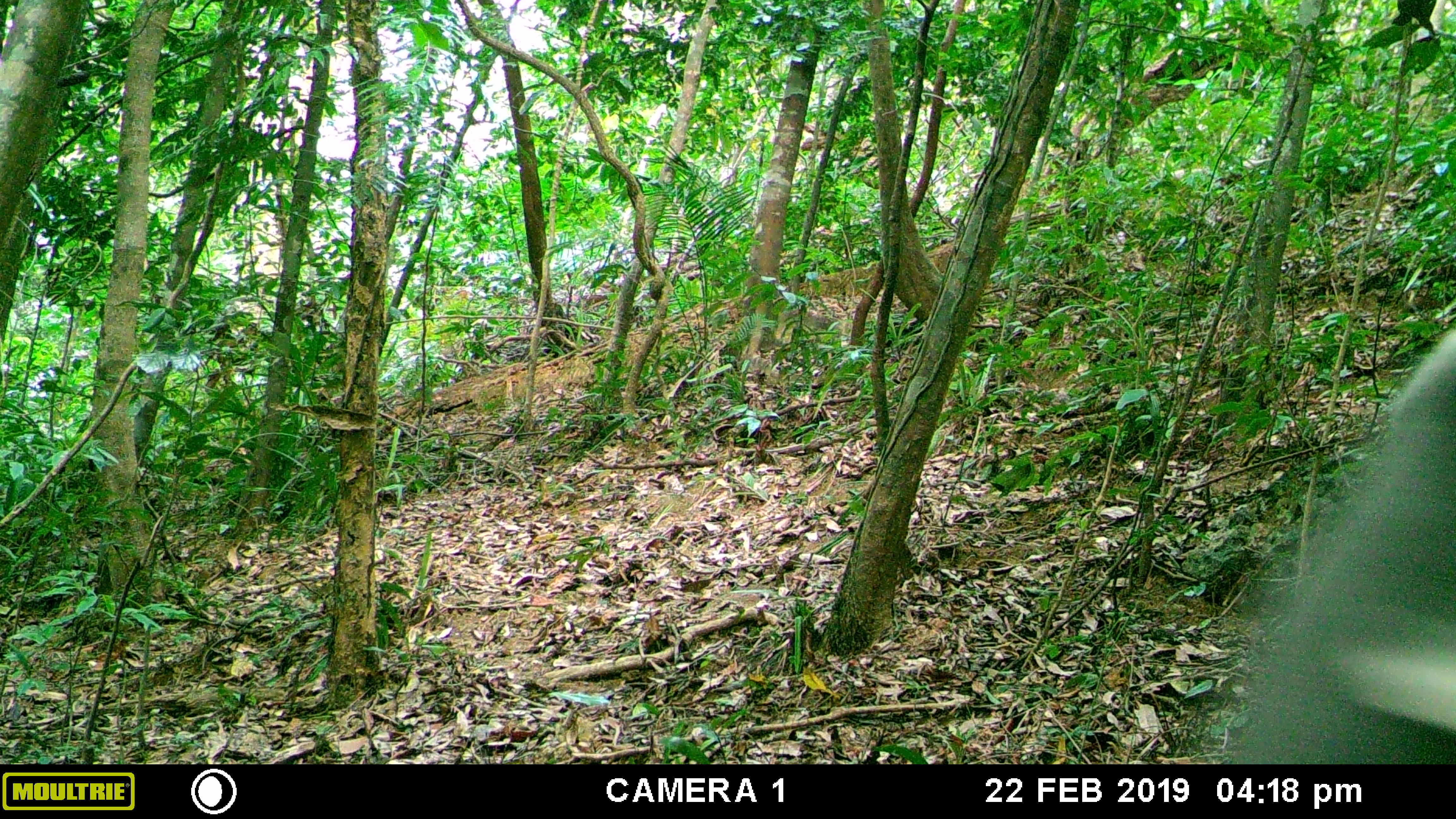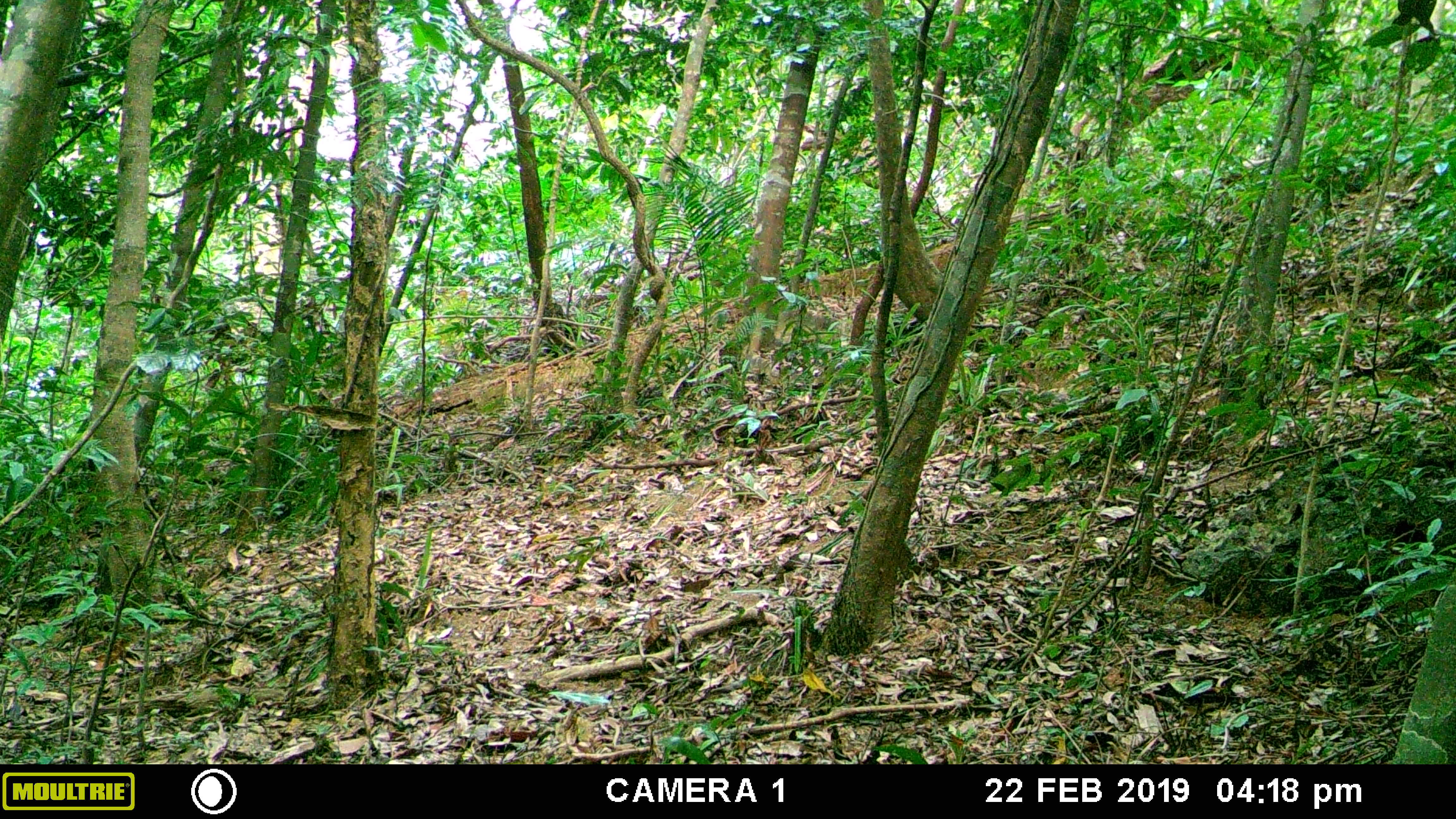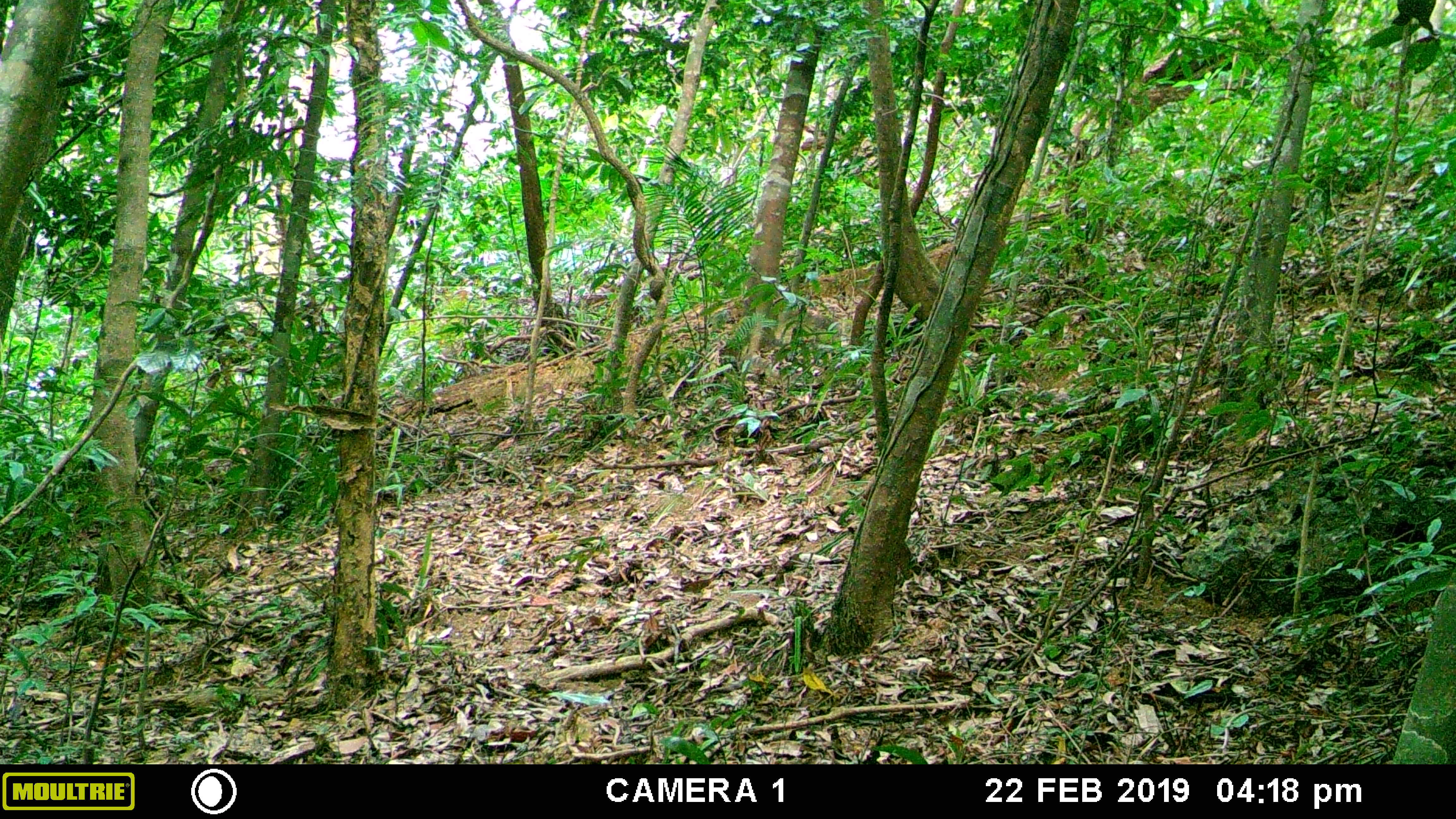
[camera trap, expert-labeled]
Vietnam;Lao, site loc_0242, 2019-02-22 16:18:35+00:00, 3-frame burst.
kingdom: Animalia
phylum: Chordata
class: Mammalia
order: Primates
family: Cercopithecidae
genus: Pygathrix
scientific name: Pygathrix nemaeus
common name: red-shanked douc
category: red shanked douc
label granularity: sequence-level